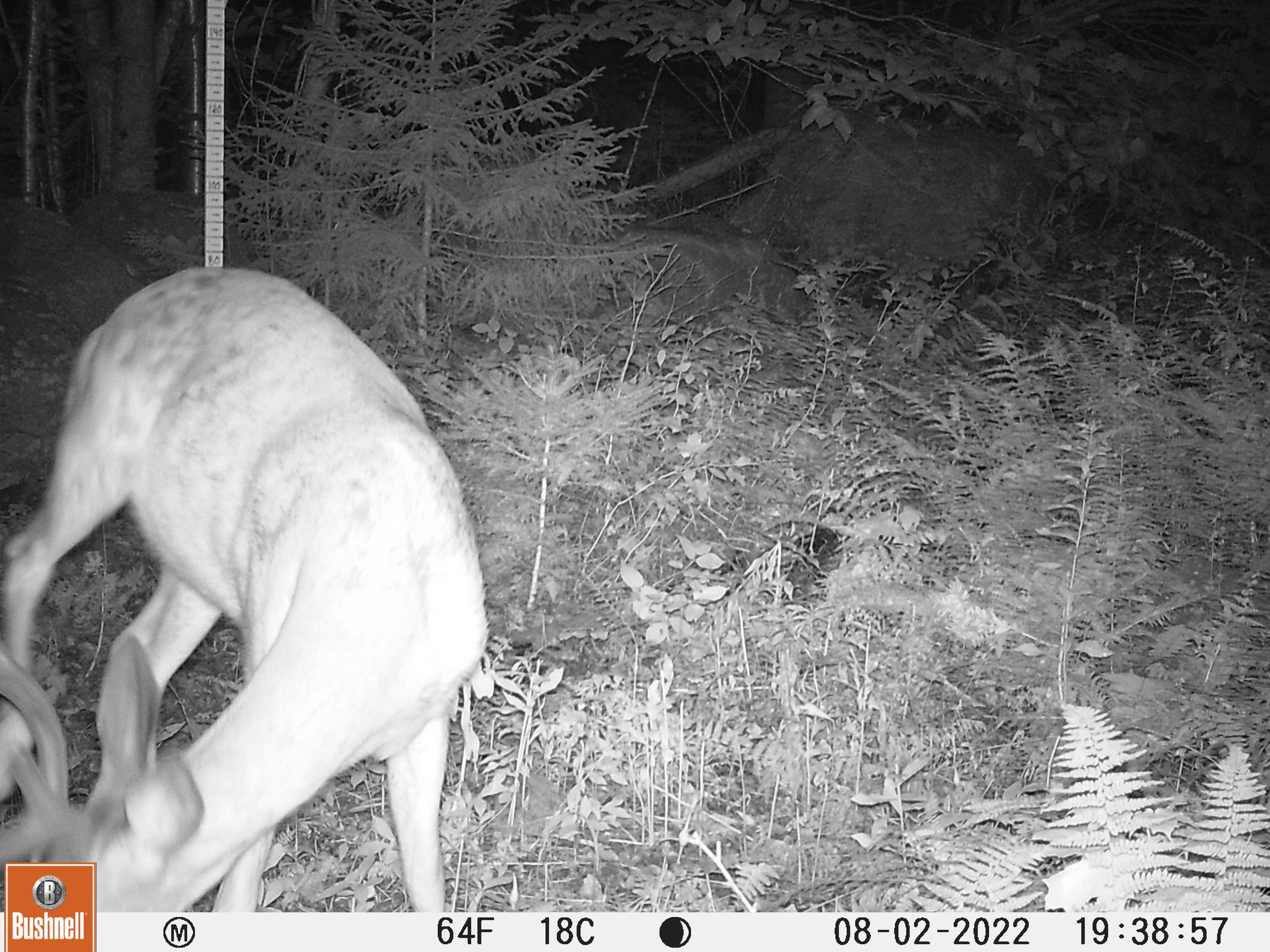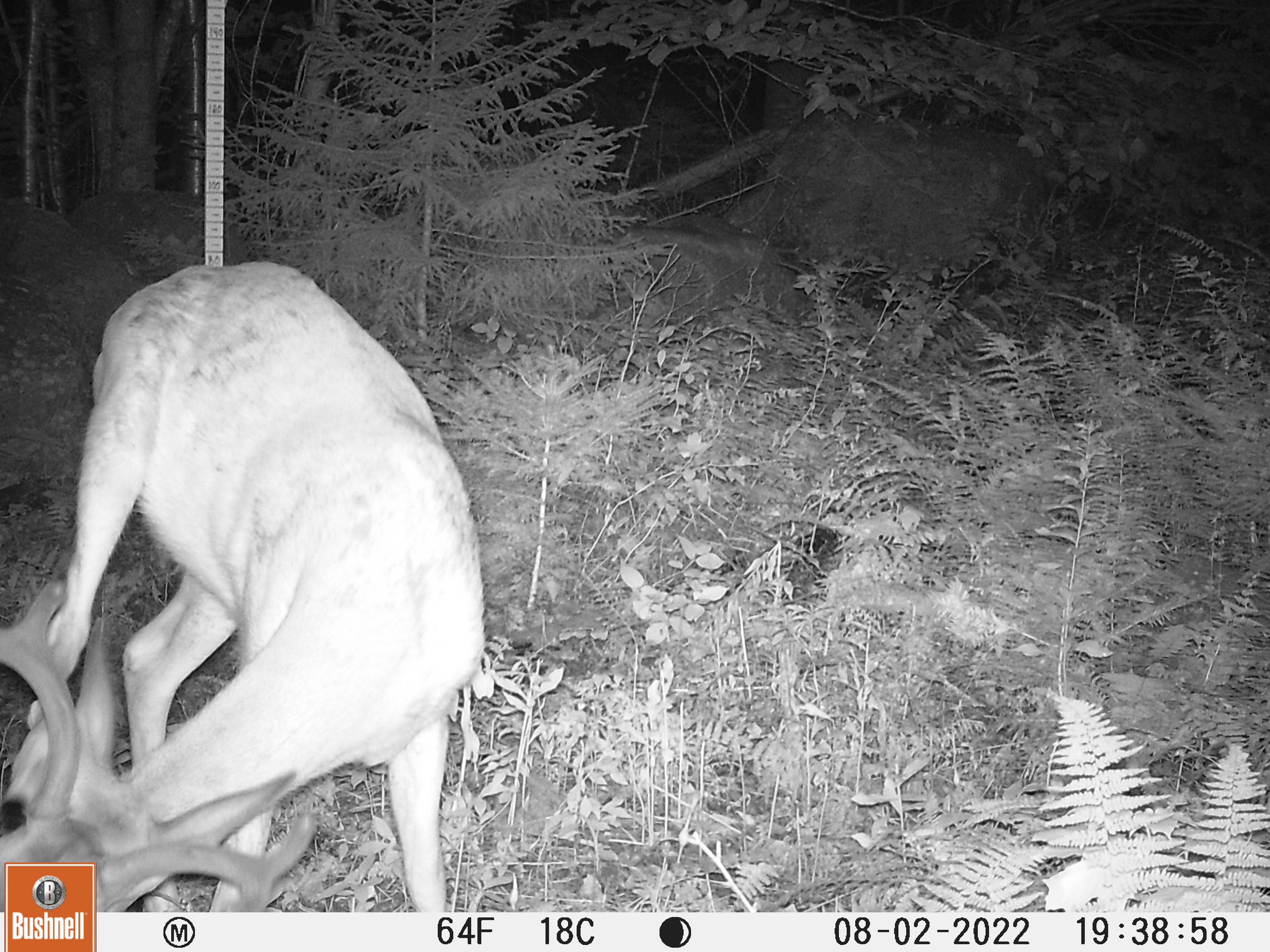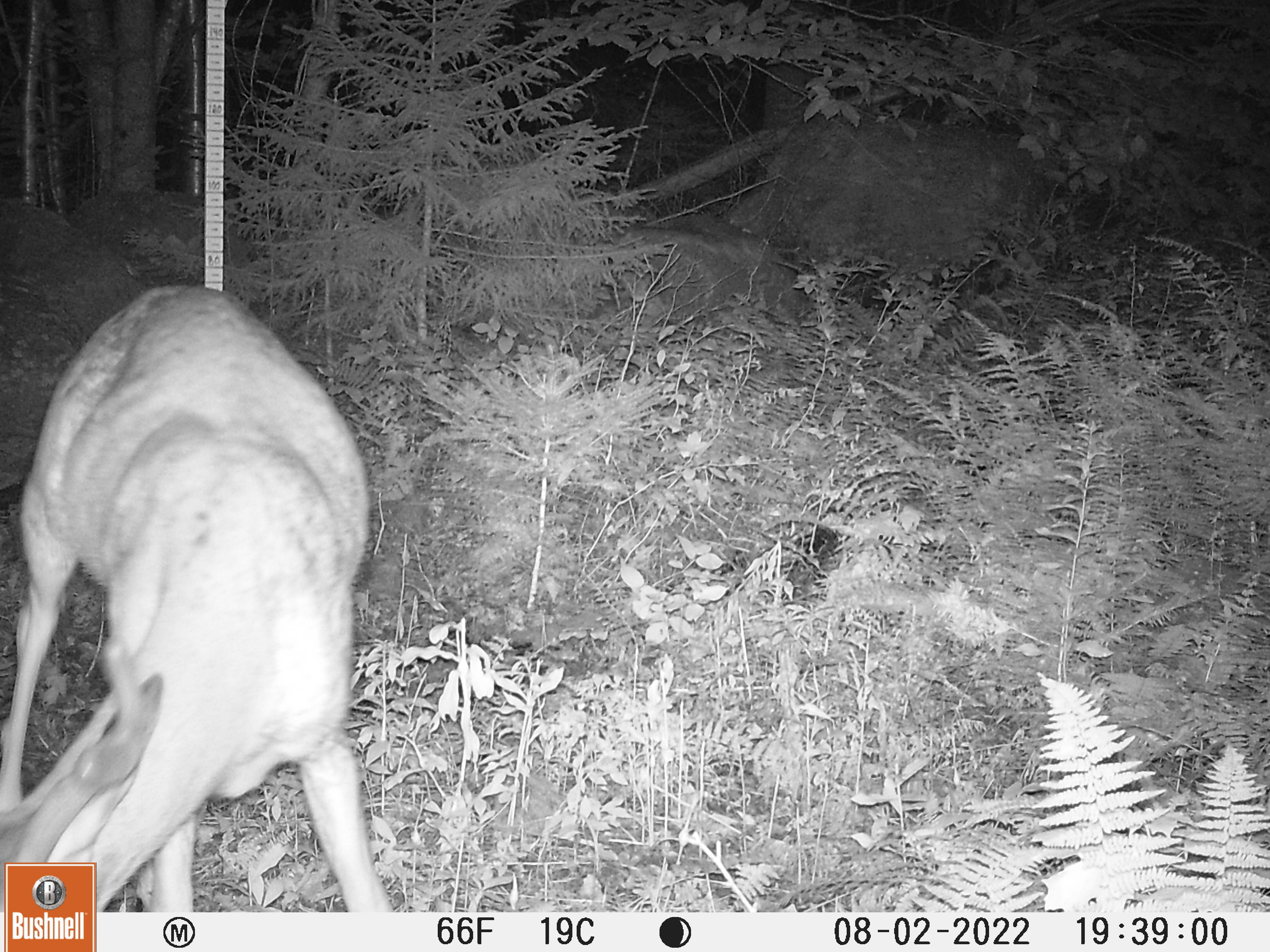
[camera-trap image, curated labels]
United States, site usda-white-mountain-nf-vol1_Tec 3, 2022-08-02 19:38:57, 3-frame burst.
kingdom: Animalia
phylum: Chordata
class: Mammalia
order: Artiodactyla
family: Cervidae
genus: Odocoileus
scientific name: Odocoileus virginianus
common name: white-tailed deer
White-tailed deer (Odocoileus virginianus).